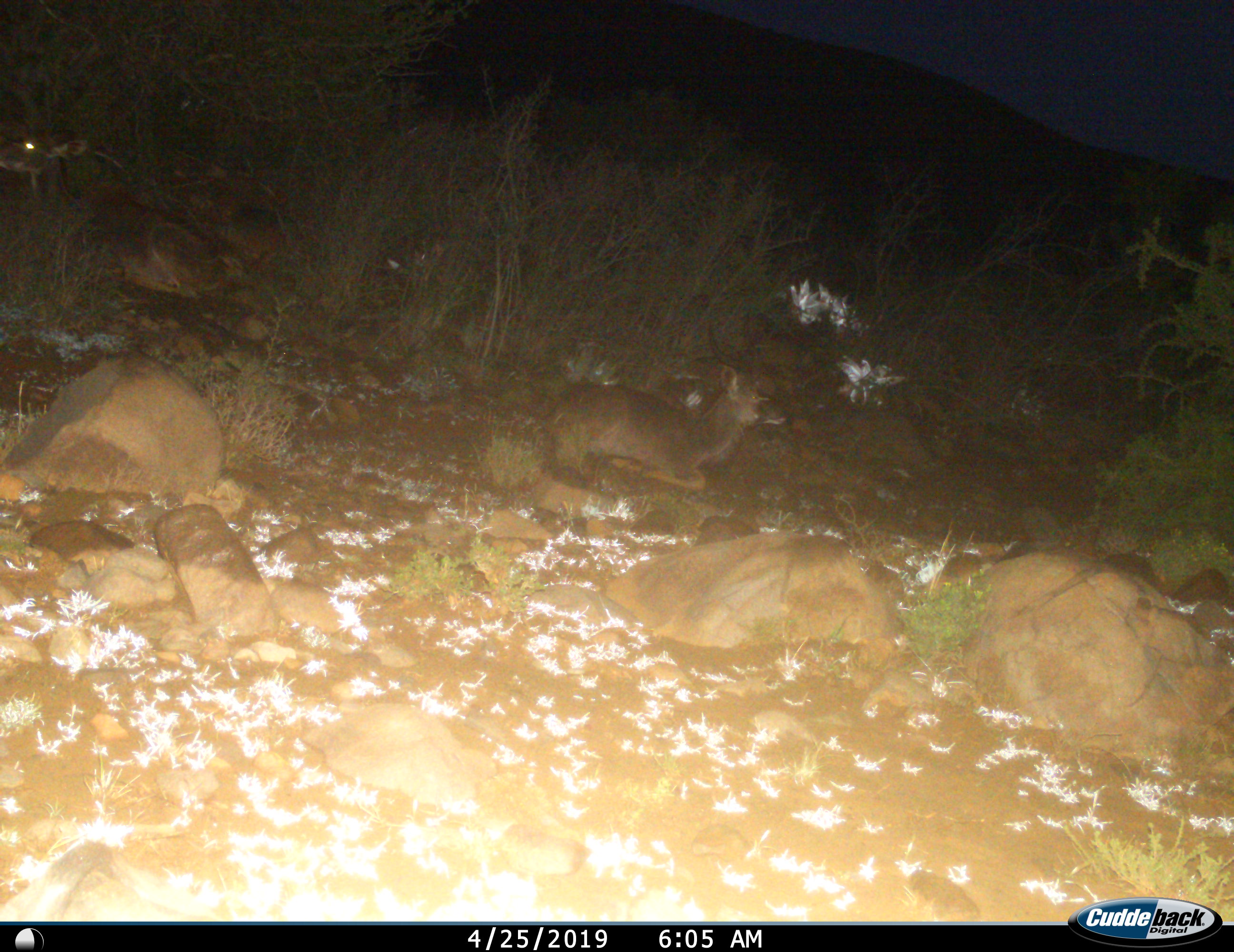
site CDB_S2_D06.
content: unidentified animal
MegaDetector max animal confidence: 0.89